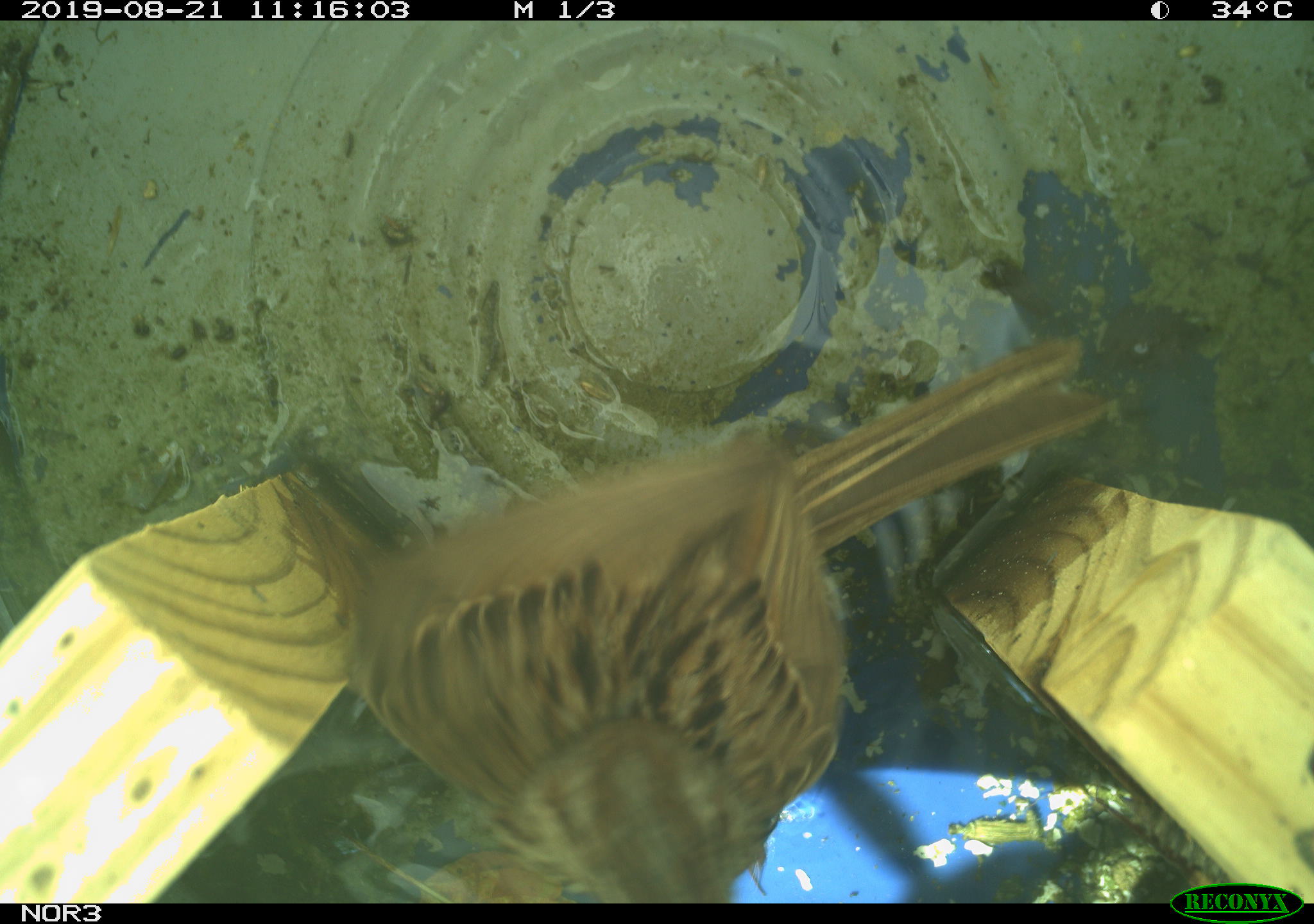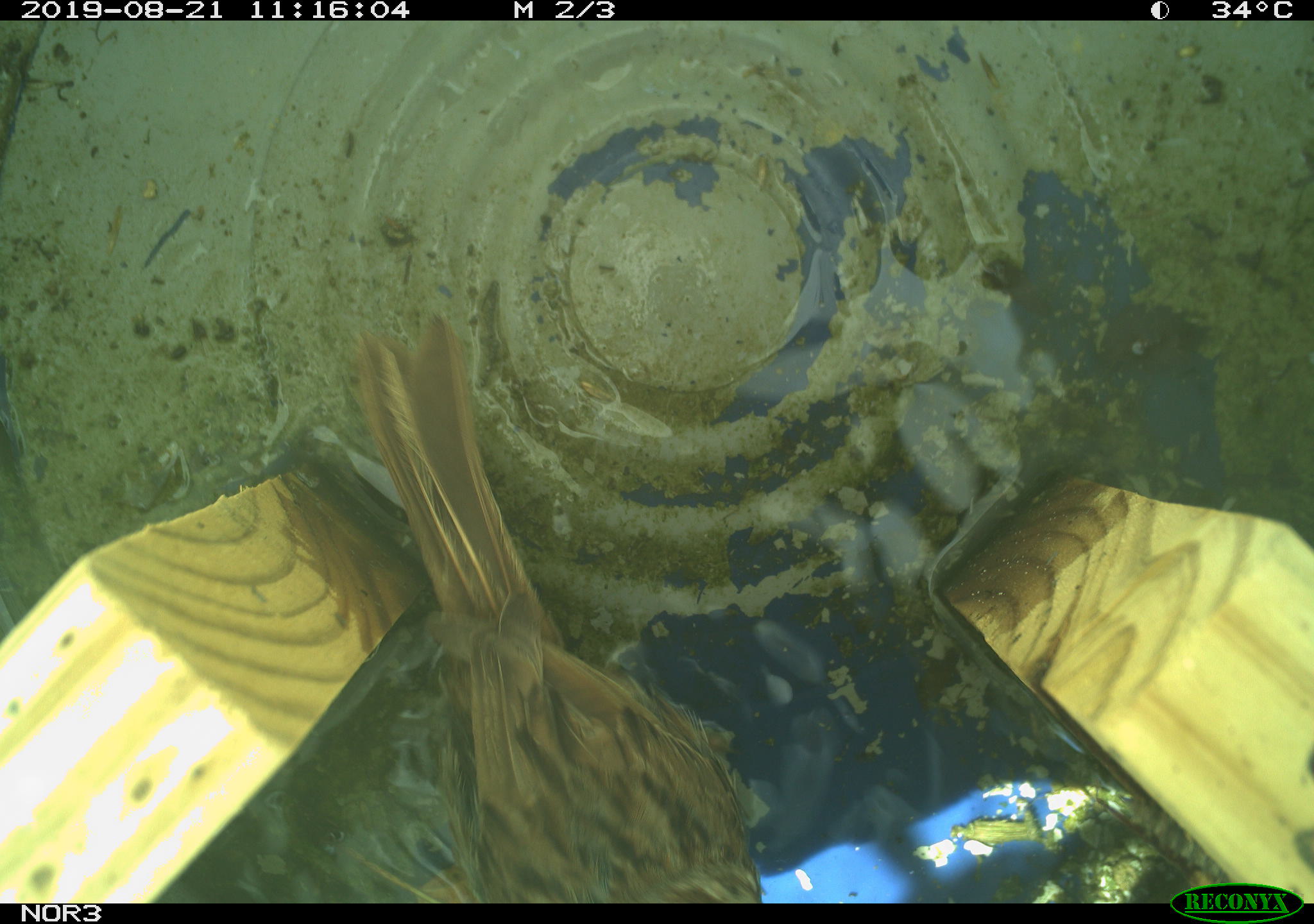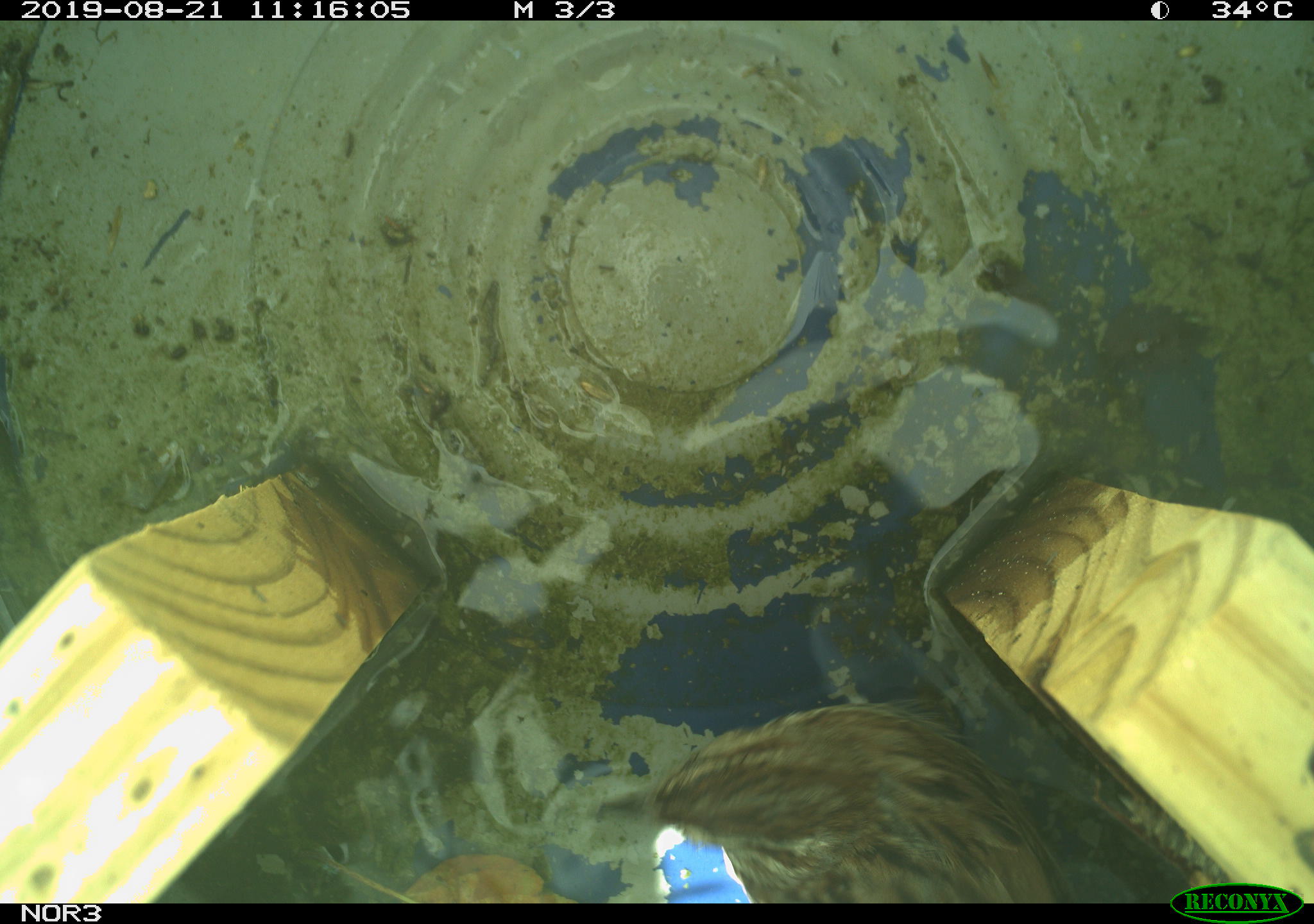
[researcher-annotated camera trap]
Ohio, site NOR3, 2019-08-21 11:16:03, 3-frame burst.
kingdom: Animalia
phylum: Chordata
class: Aves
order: Passeriformes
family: Passerellidae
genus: Melospiza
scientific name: Melospiza melodia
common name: song sparrow